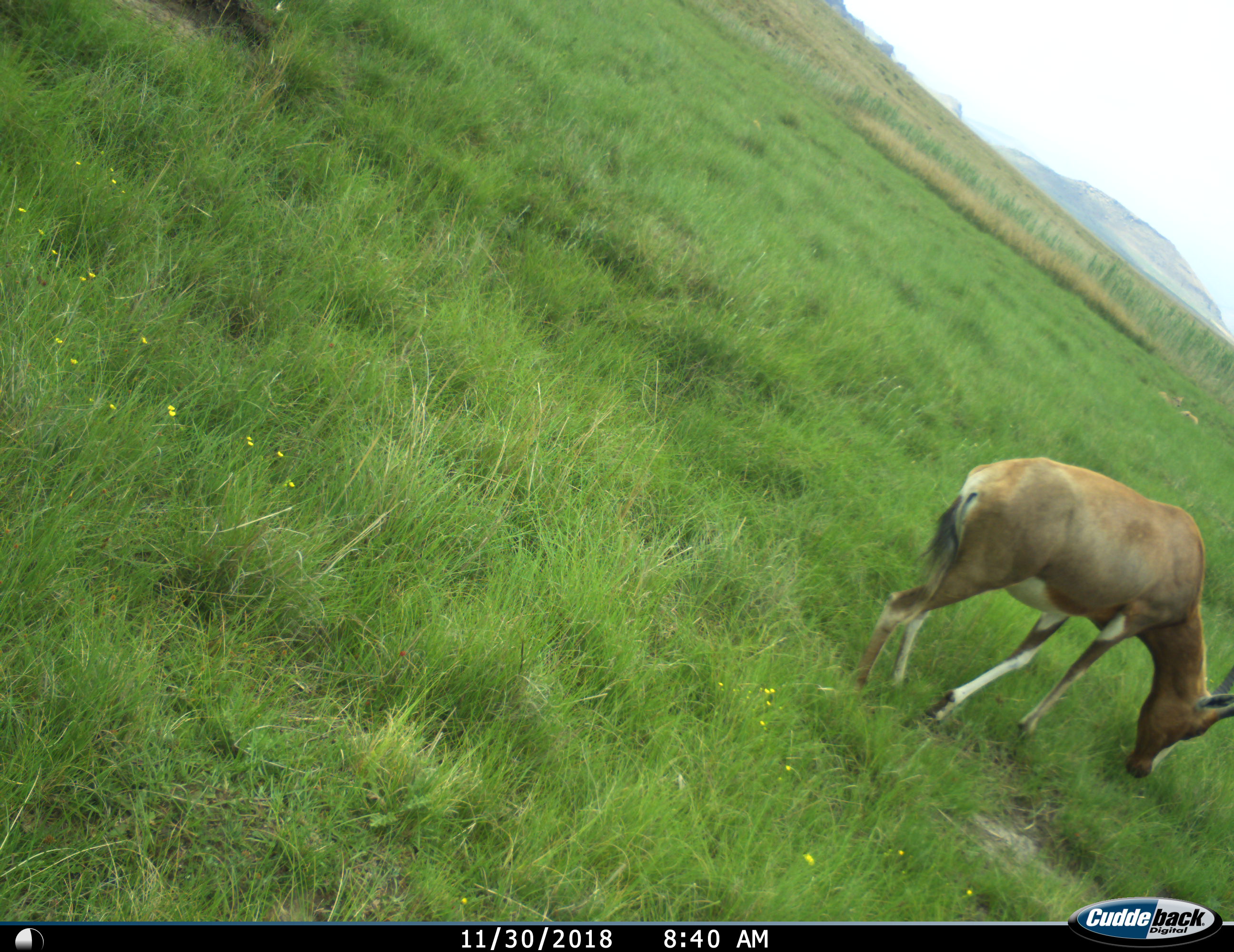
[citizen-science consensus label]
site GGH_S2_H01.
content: unidentified animal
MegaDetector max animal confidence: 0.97